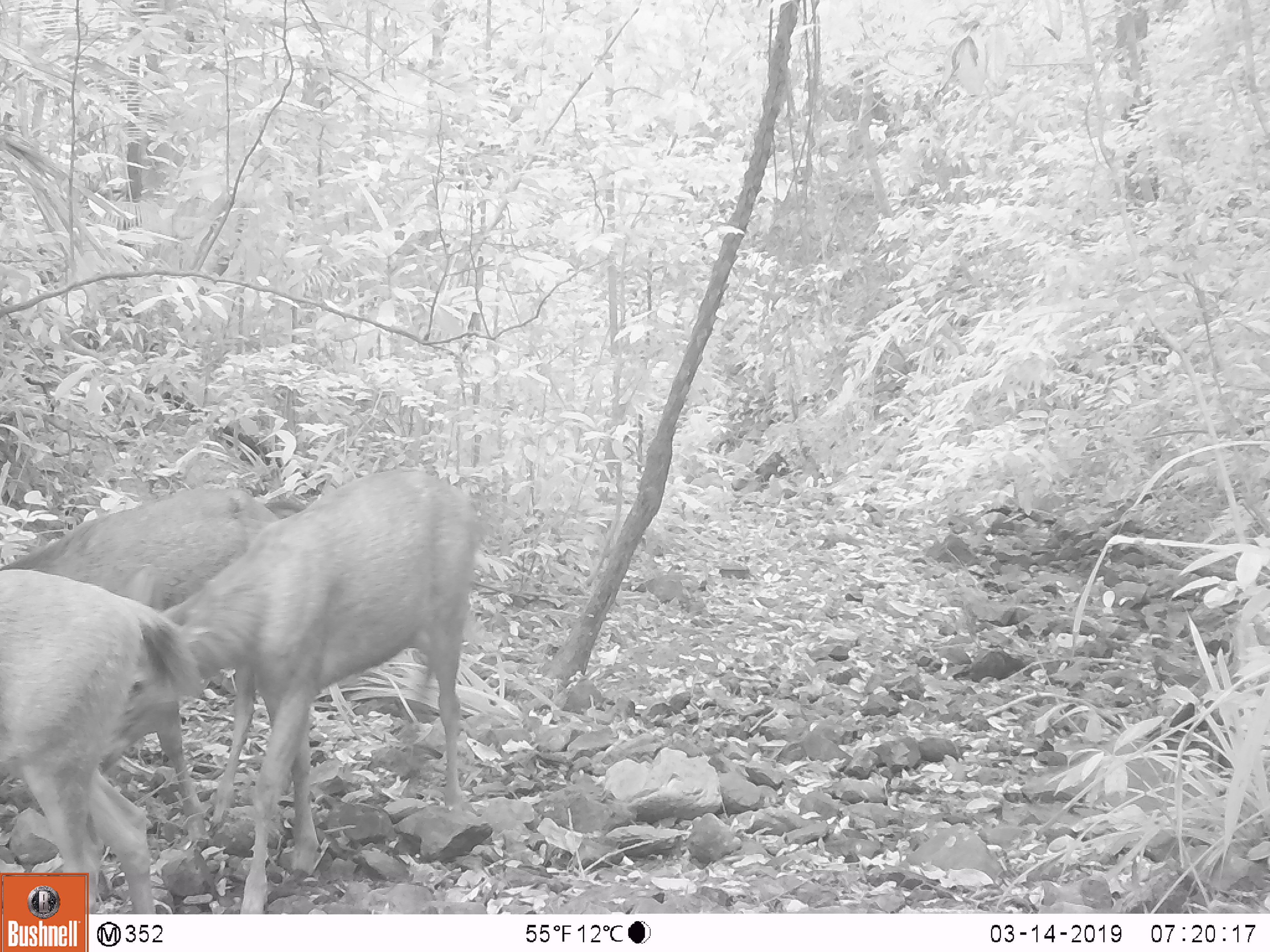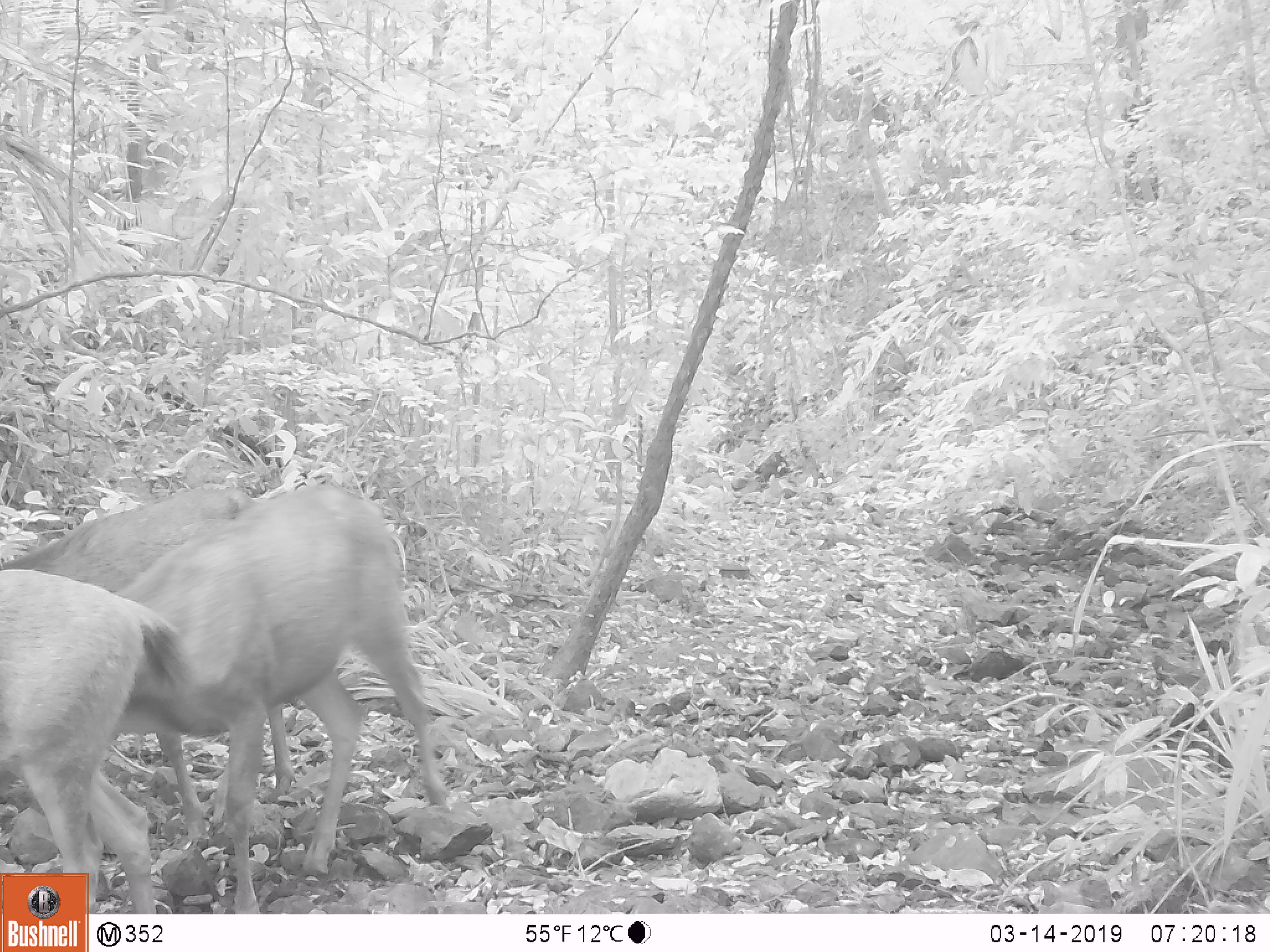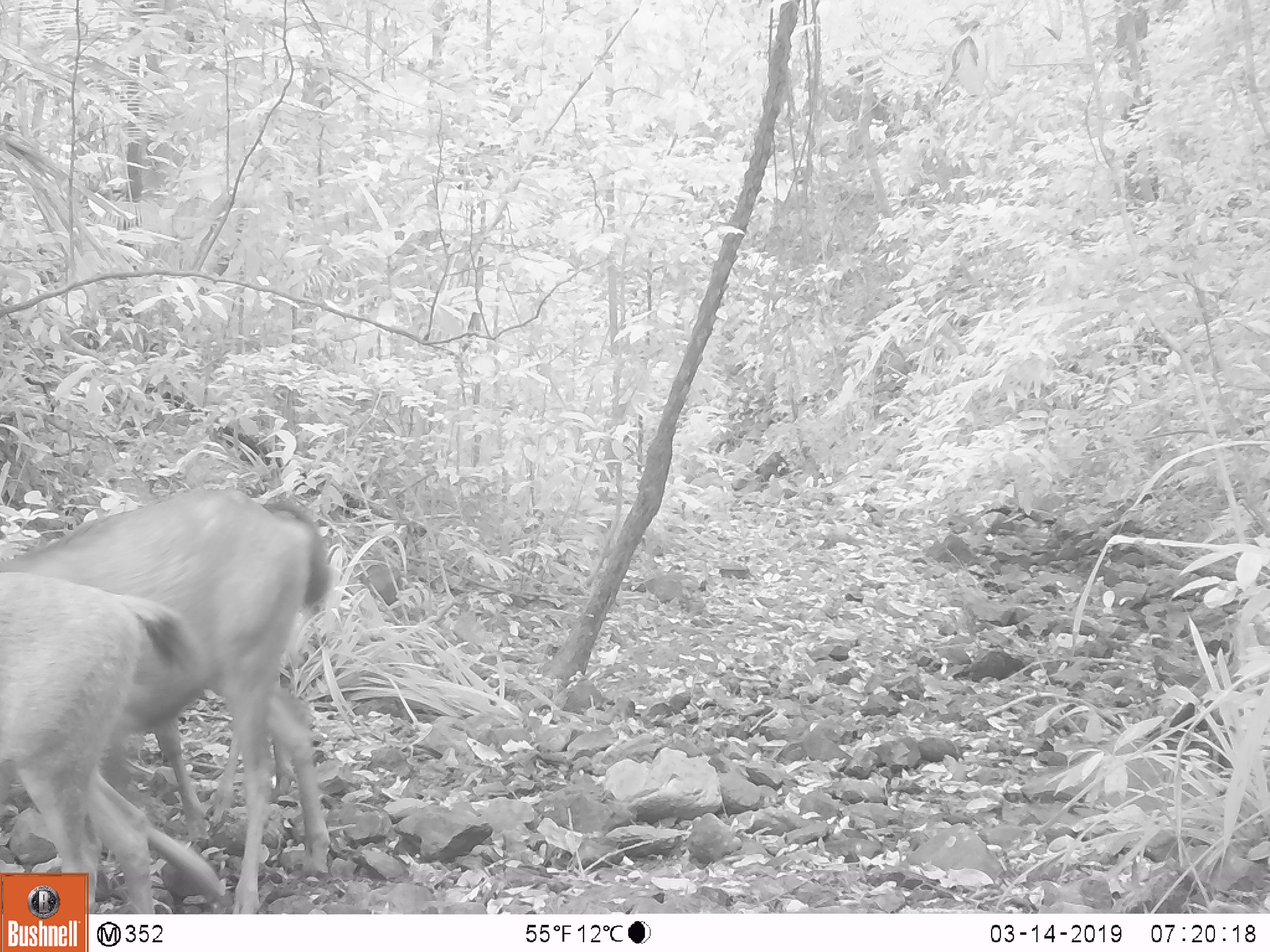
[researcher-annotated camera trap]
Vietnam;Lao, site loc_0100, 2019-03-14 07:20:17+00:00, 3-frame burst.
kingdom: Animalia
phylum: Chordata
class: Mammalia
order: Artiodactyla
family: Cervidae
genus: Rusa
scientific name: Rusa unicolor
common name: sambar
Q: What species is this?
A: Sambar (Rusa unicolor).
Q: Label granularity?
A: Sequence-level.